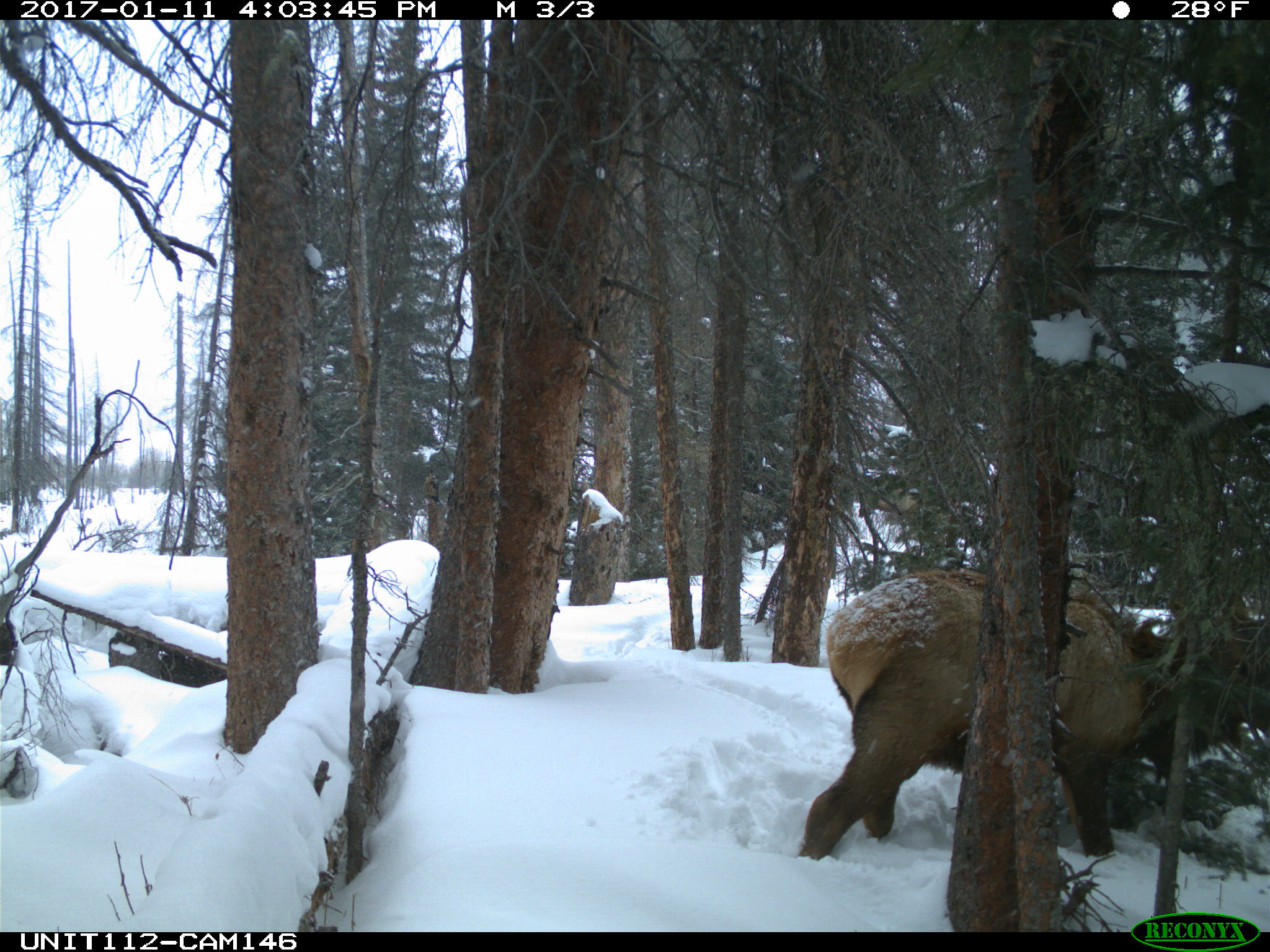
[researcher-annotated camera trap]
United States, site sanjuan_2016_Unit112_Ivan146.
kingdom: Animalia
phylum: Chordata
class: Mammalia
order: Artiodactyla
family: Cervidae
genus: Cervus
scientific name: Cervus elaphus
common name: red deer